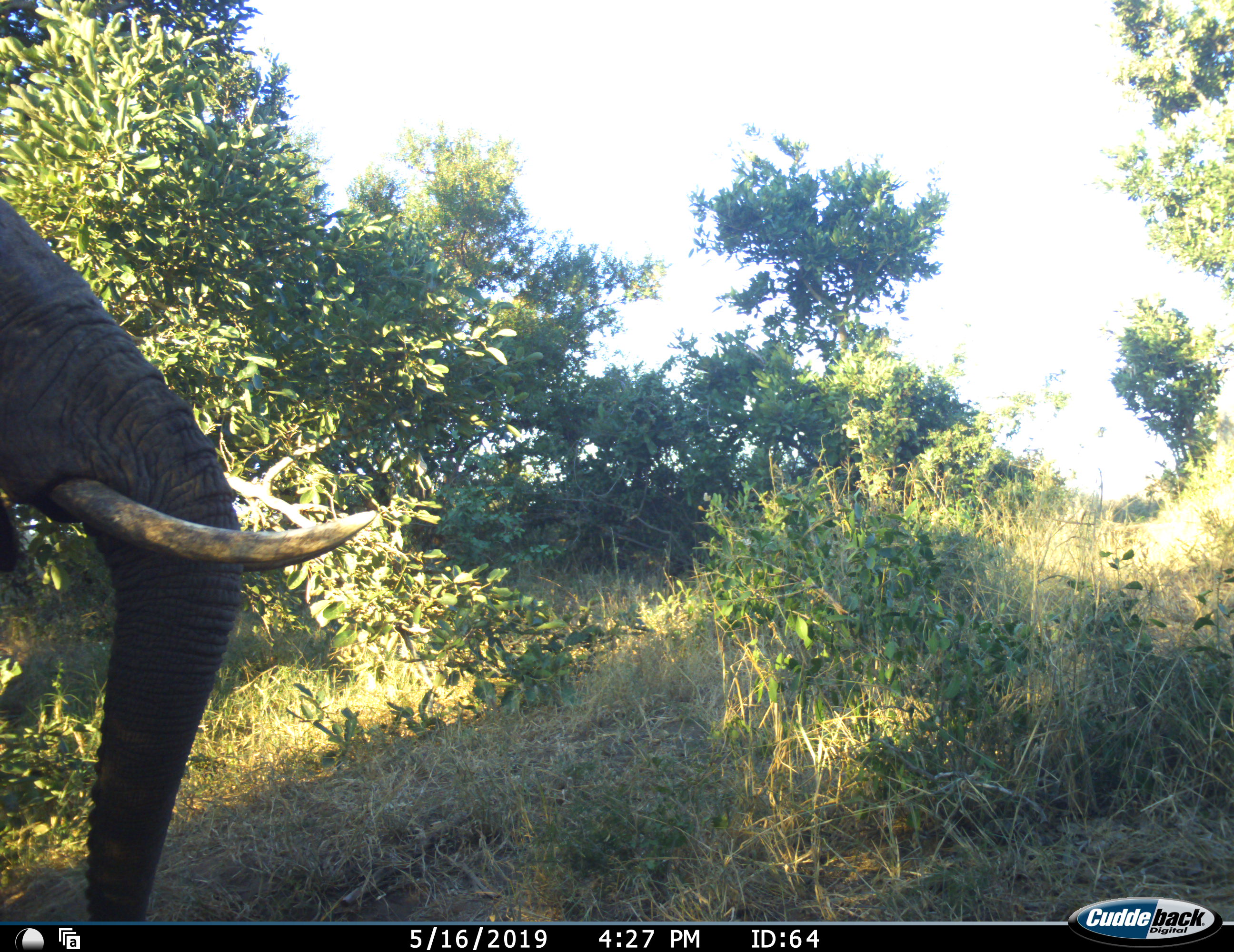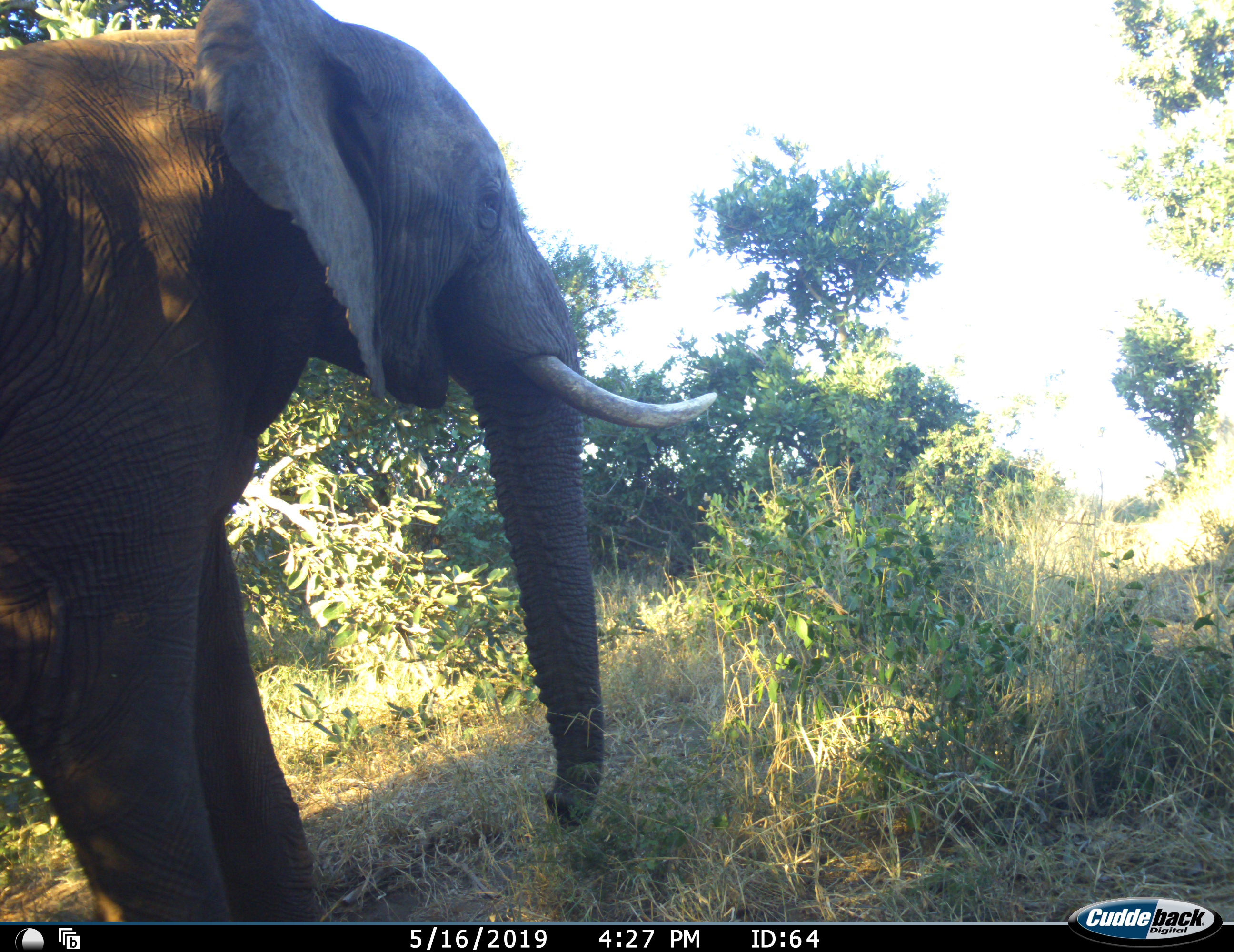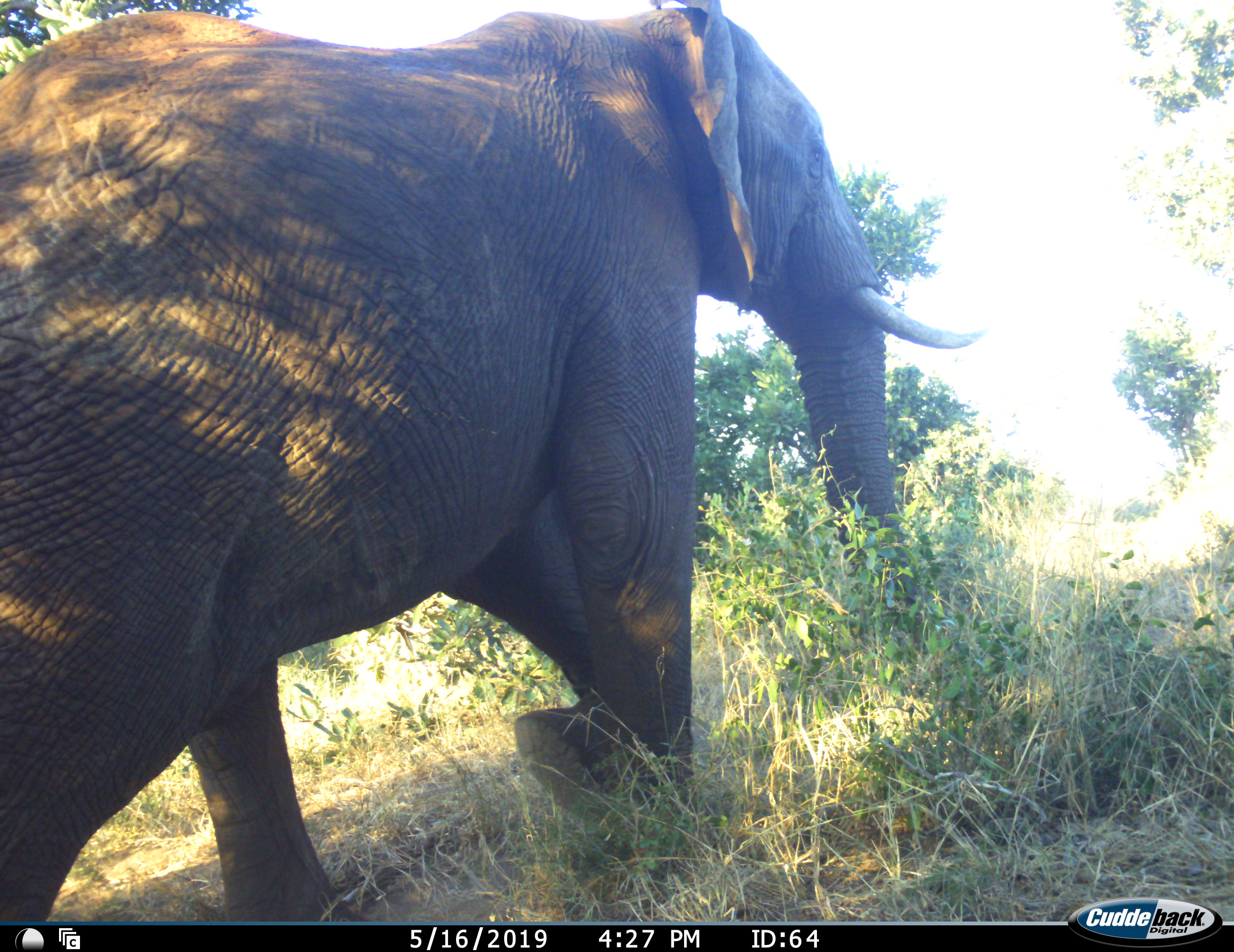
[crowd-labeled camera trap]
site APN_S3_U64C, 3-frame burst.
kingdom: Animalia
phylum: Chordata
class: Mammalia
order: Proboscidea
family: Elephantidae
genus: Loxodonta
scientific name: Loxodonta africana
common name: african bush elephant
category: elephant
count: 1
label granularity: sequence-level